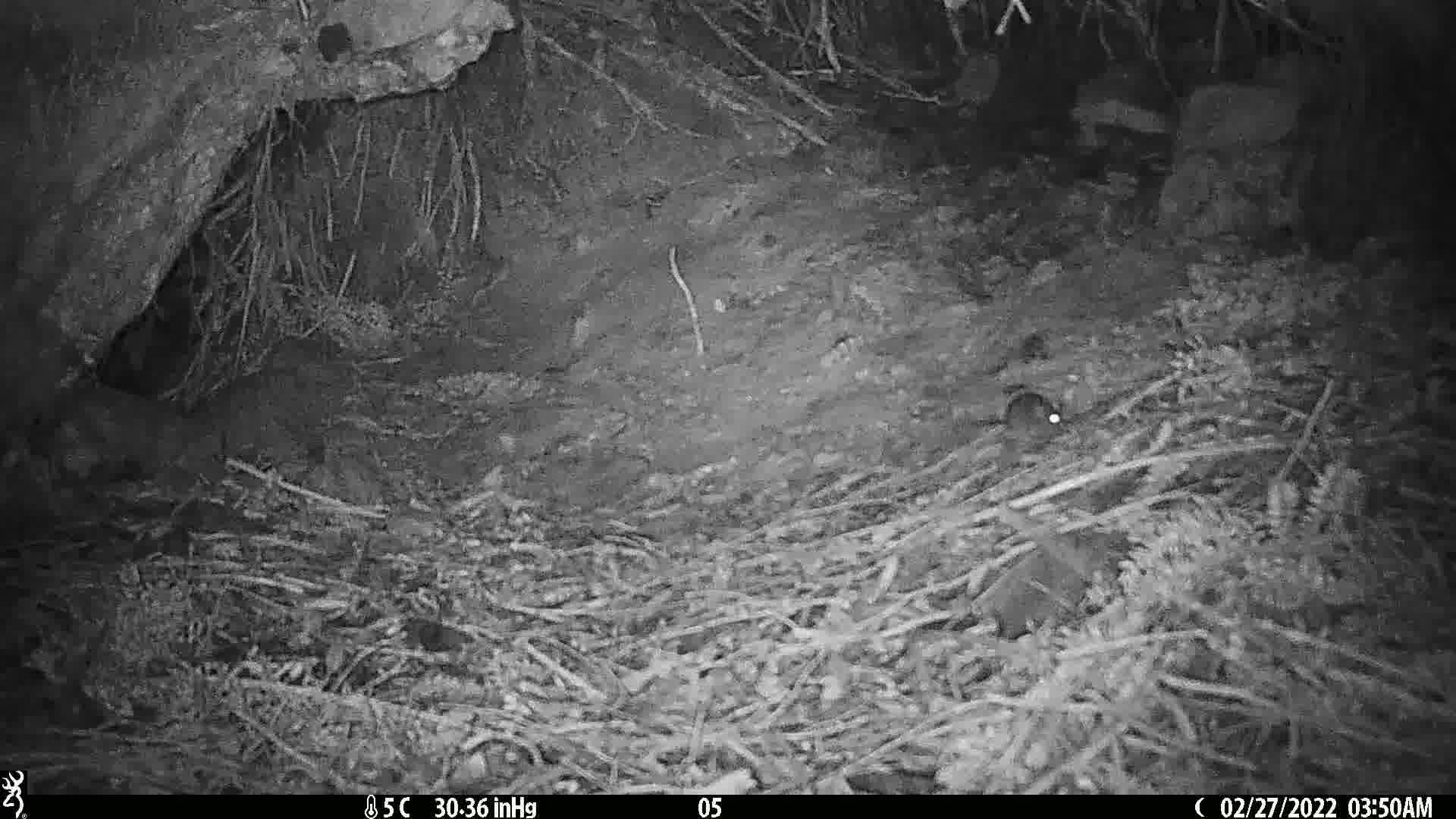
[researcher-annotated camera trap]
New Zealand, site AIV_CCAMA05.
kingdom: Animalia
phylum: Chordata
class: Mammalia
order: Rodentia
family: Muridae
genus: Mus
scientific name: Mus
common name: mouse